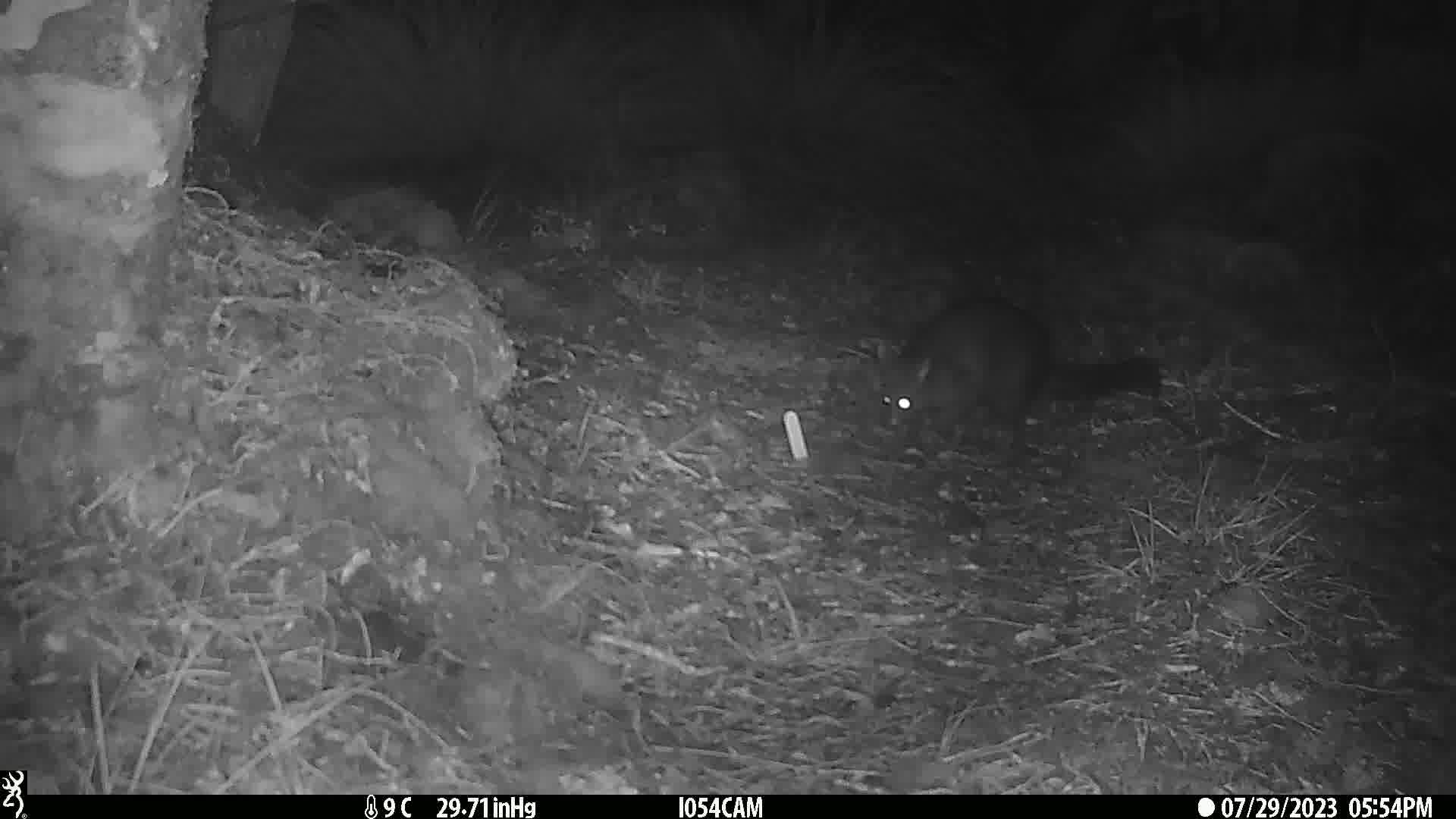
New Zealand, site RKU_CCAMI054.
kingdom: Animalia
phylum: Chordata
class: Mammalia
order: Diprotodontia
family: Phalangeridae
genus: Trichosurus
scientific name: Trichosurus vulpecula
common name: common brushtail possum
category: possum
Possum (common brushtail possum) (Trichosurus vulpecula).